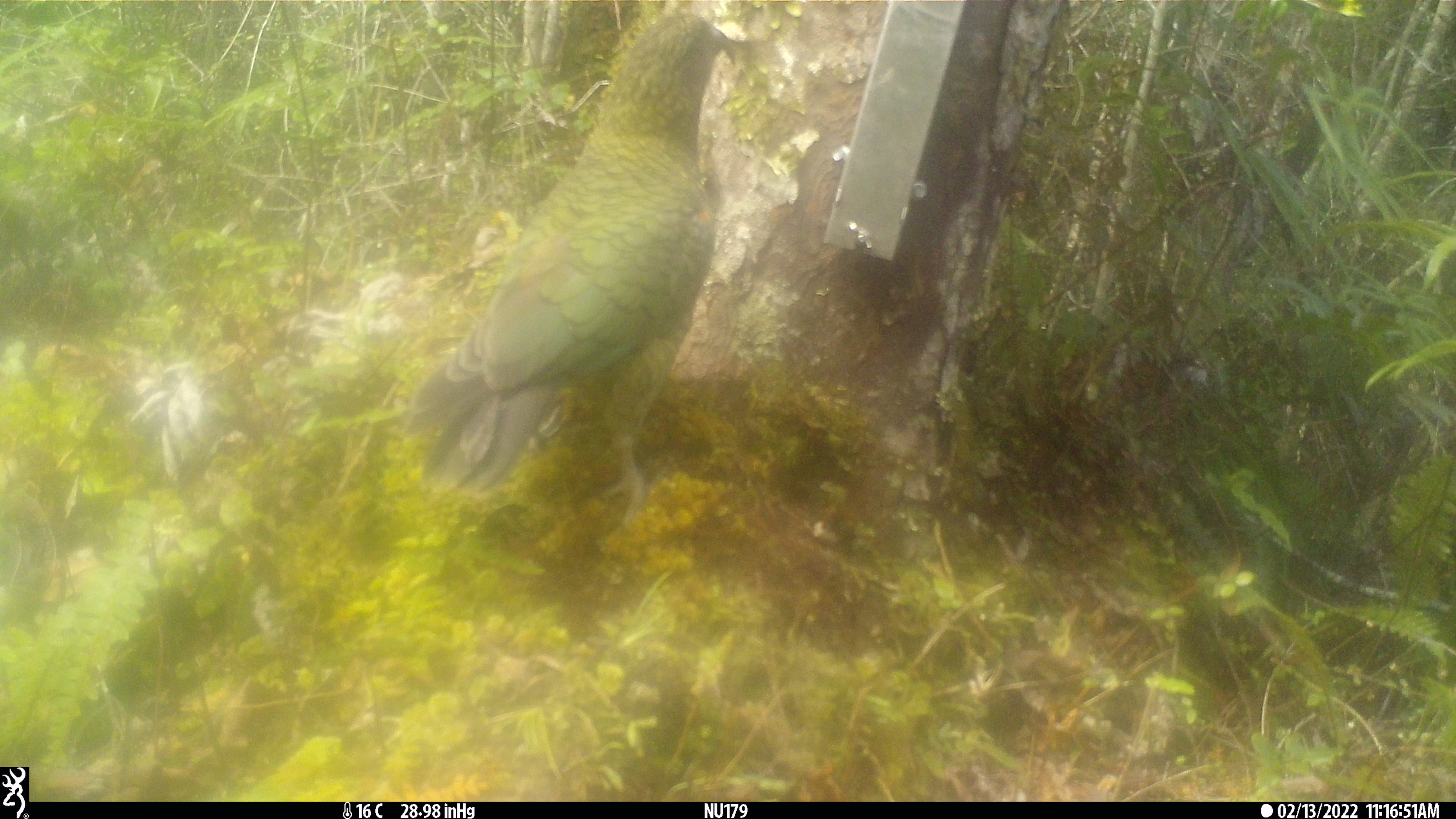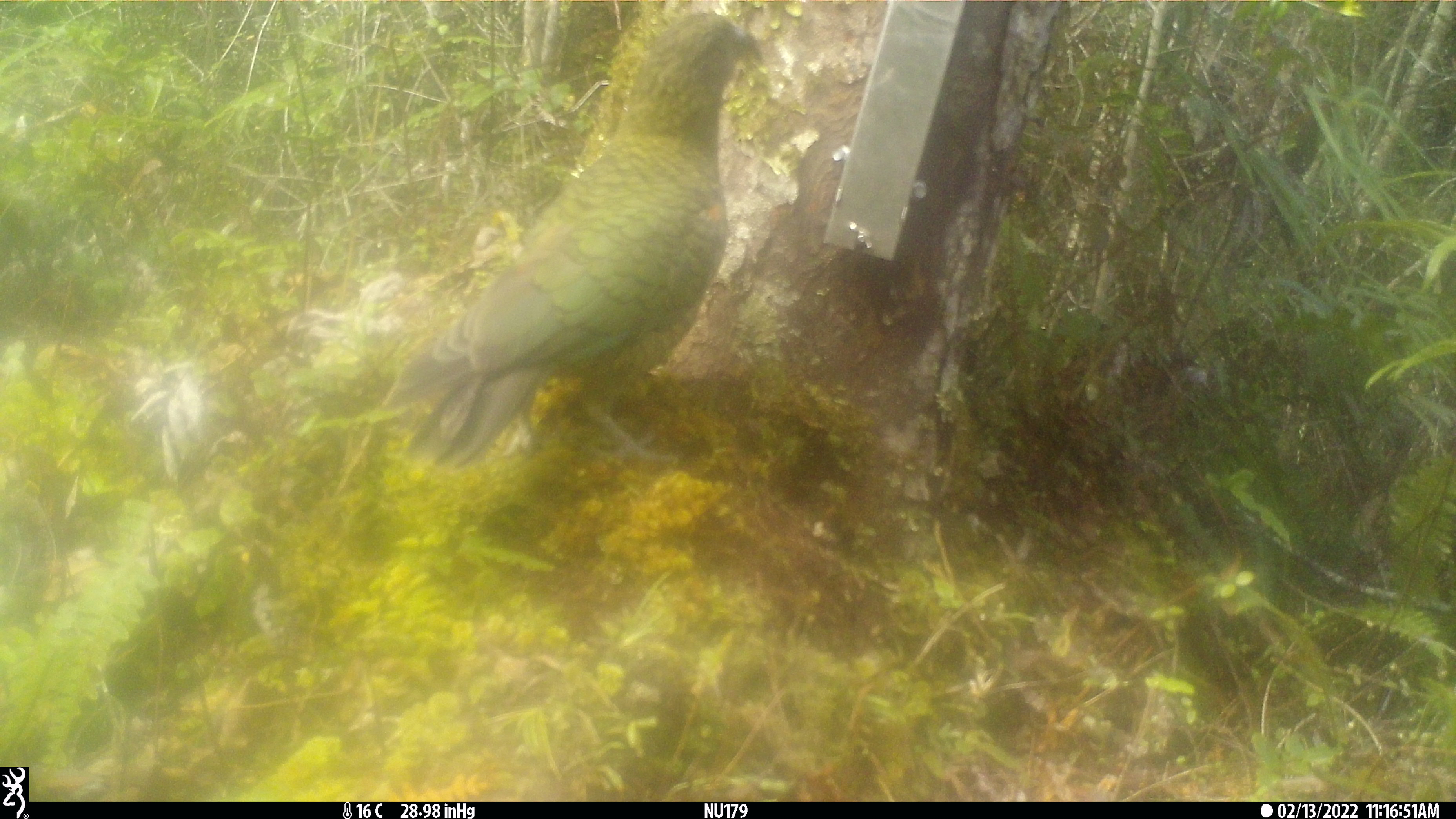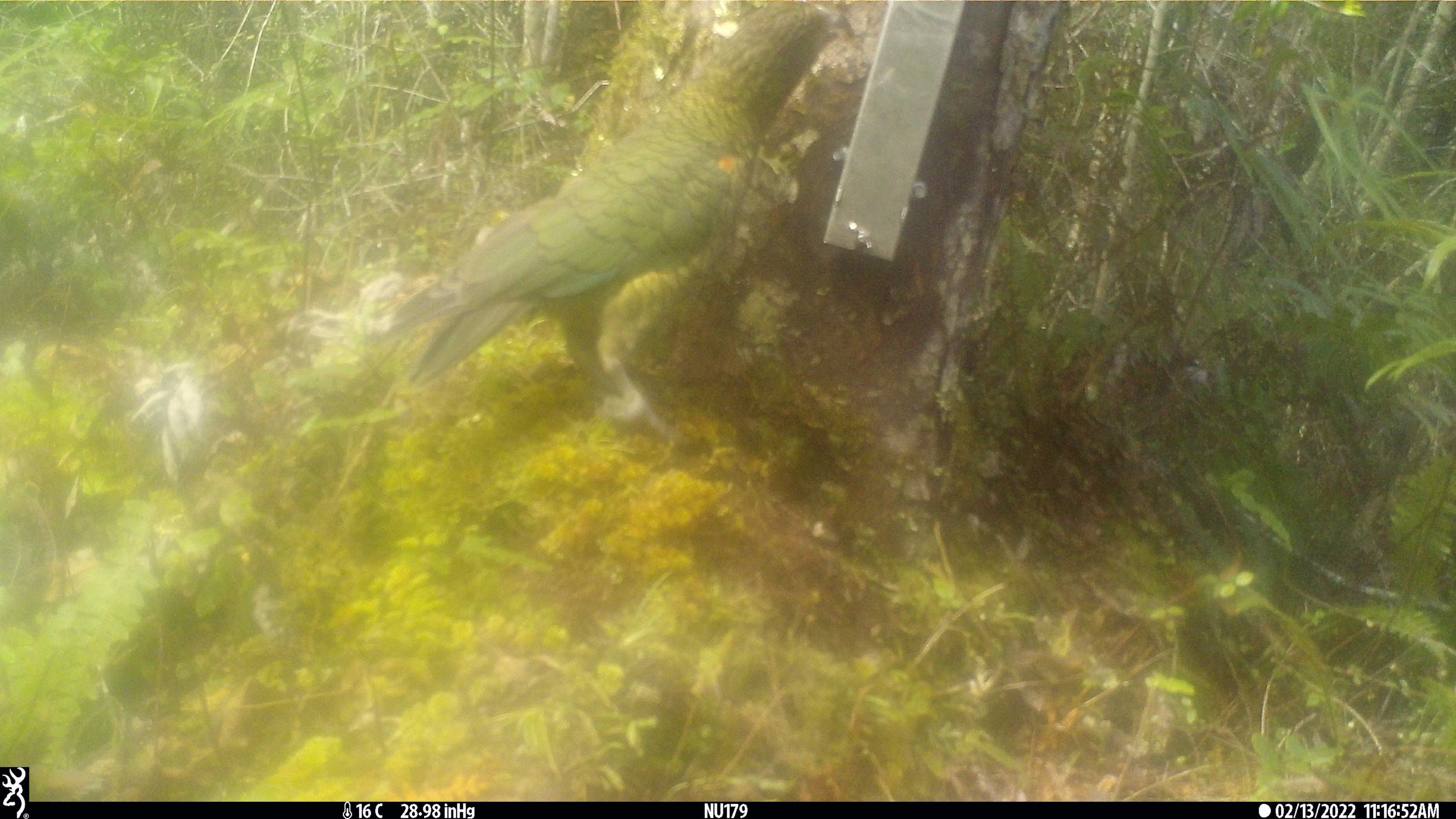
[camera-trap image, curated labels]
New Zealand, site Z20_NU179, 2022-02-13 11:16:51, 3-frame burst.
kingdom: Animalia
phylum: Chordata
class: Aves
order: Psittaciformes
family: Strigopidae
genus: Nestor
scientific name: Nestor notabilis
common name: kea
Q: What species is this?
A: Kea (Nestor notabilis).